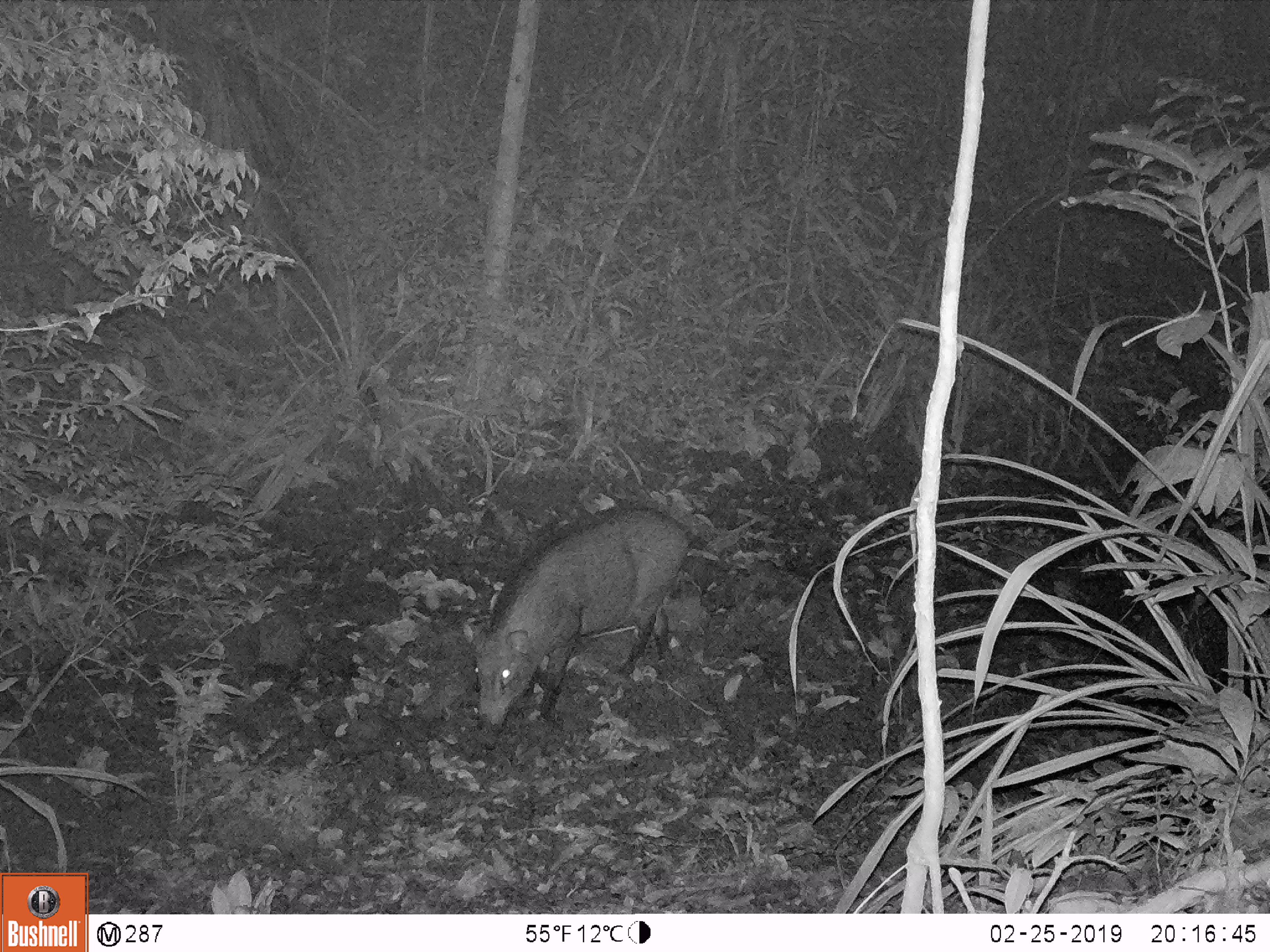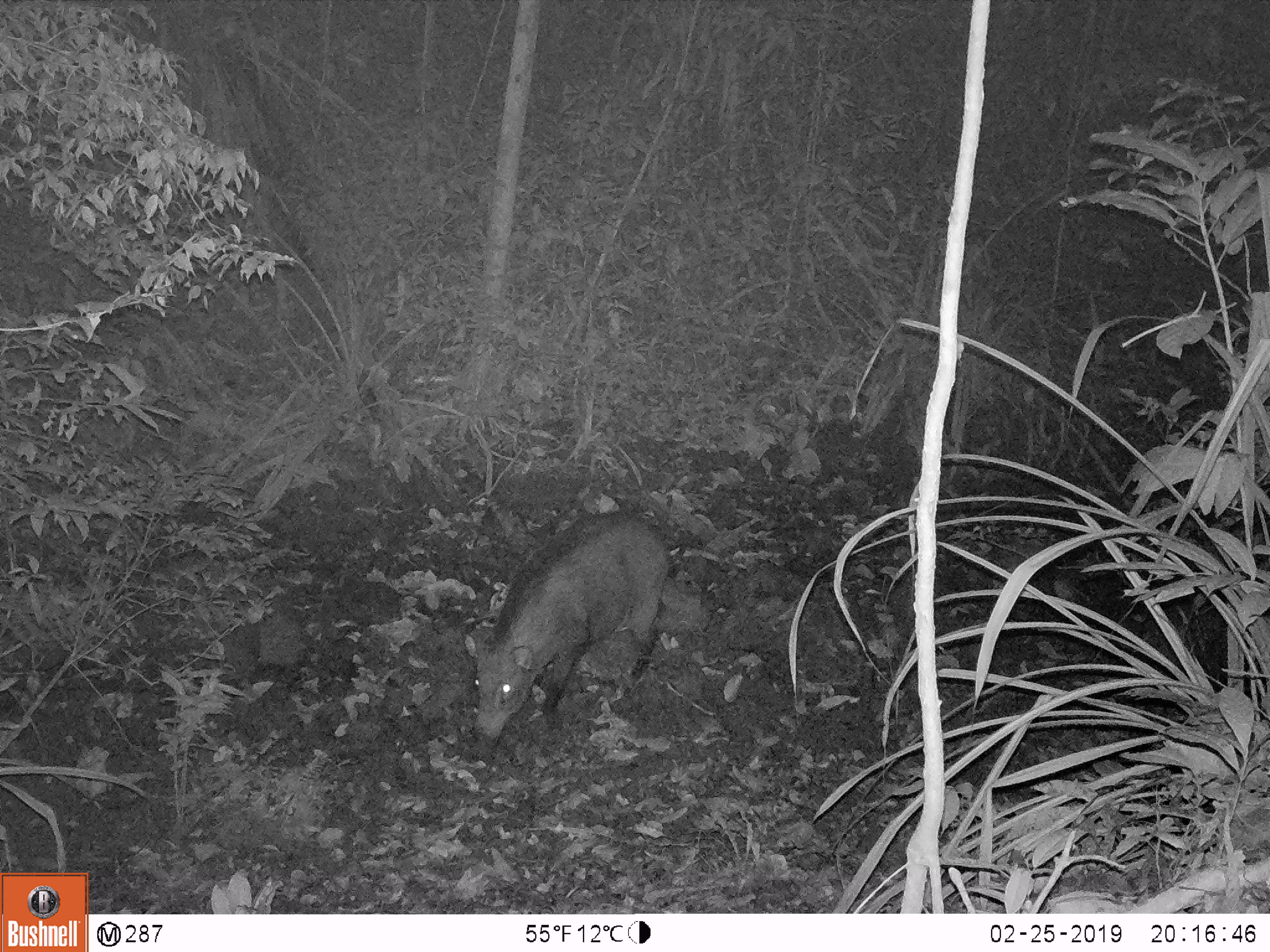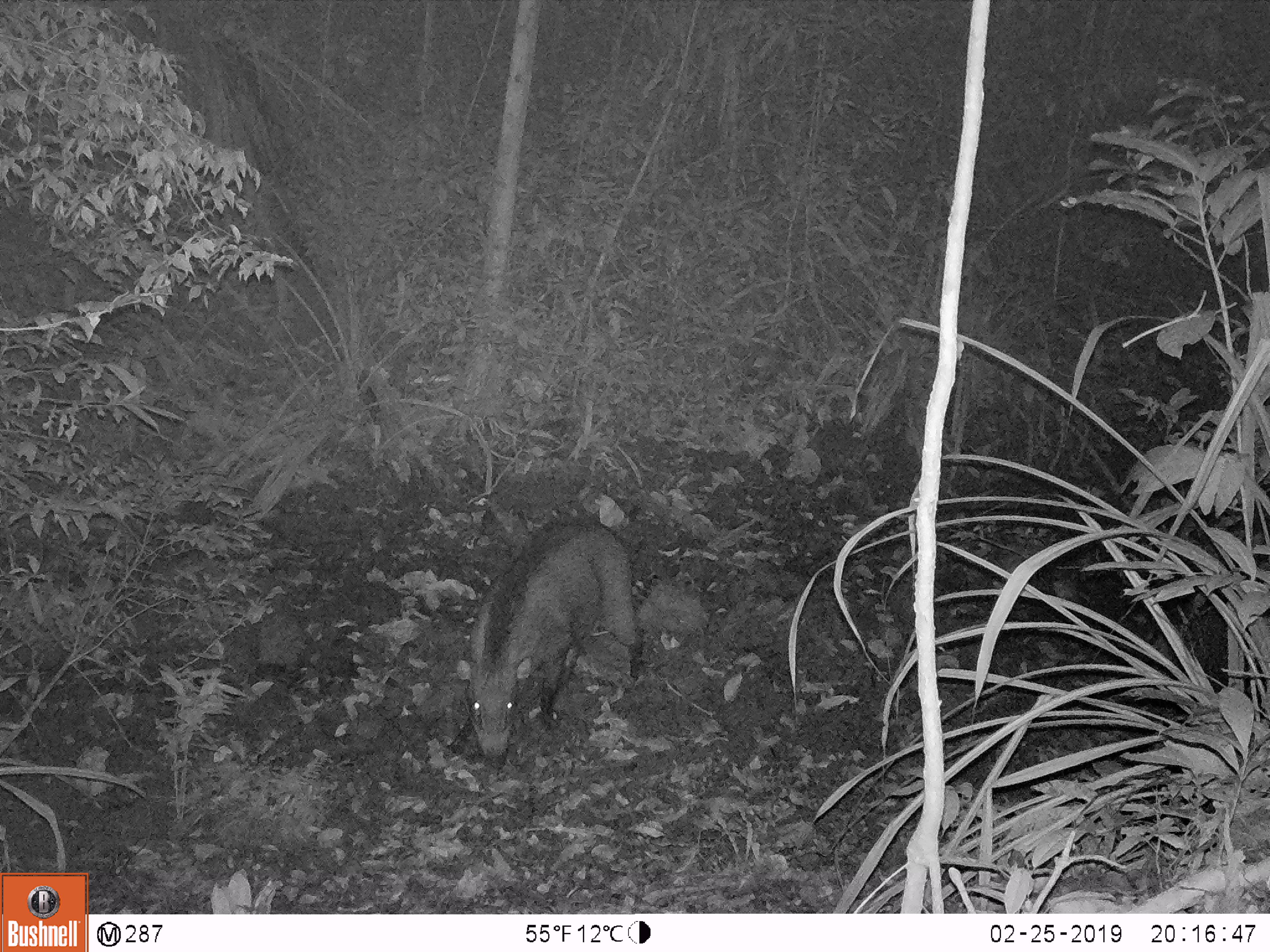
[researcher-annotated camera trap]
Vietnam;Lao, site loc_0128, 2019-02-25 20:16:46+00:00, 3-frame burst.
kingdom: Animalia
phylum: Chordata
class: Mammalia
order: Artiodactyla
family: Suidae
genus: Sus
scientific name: Sus scrofa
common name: eurasian wild pig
Eurasian wild pig (Sus scrofa). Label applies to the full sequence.